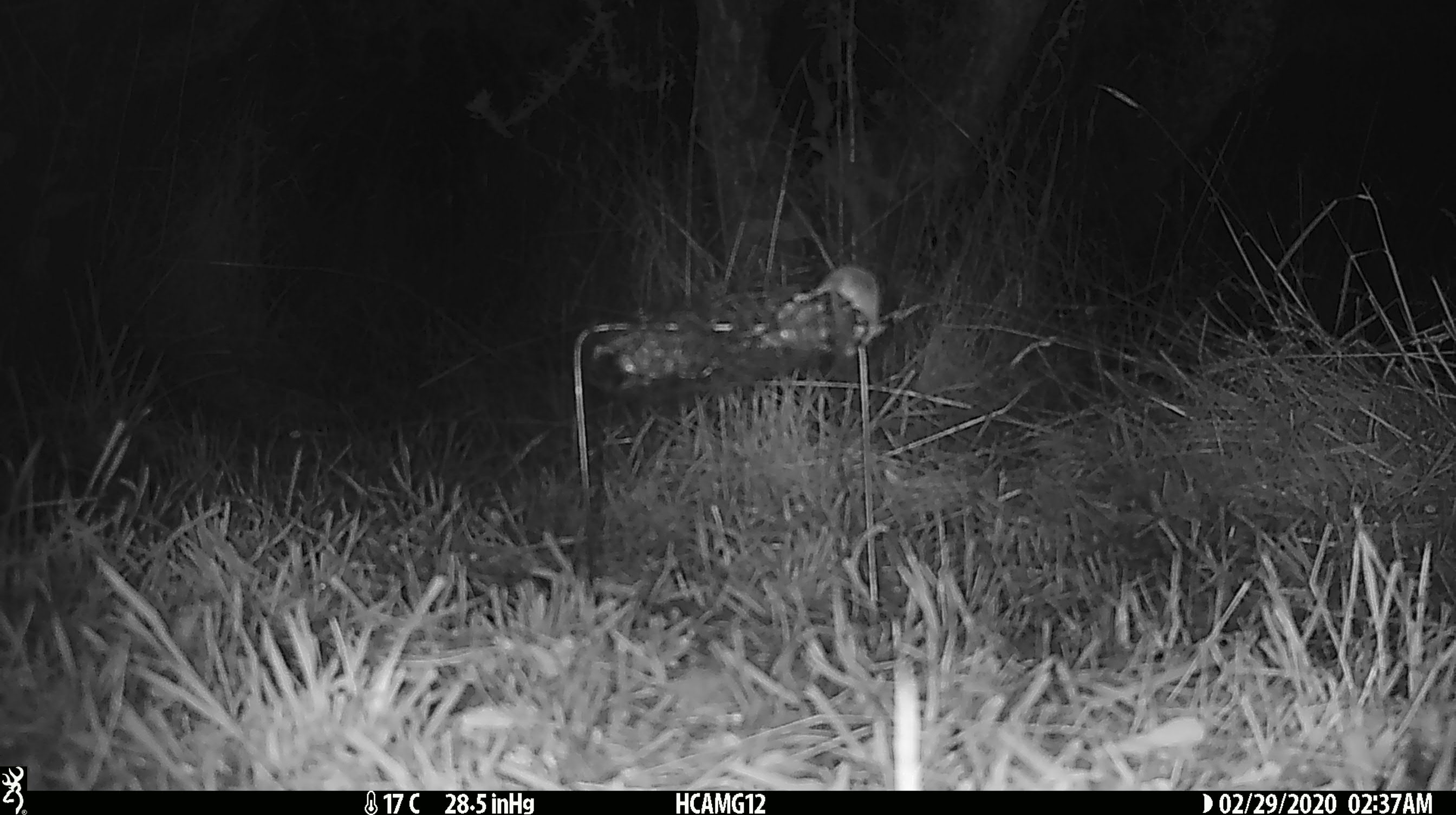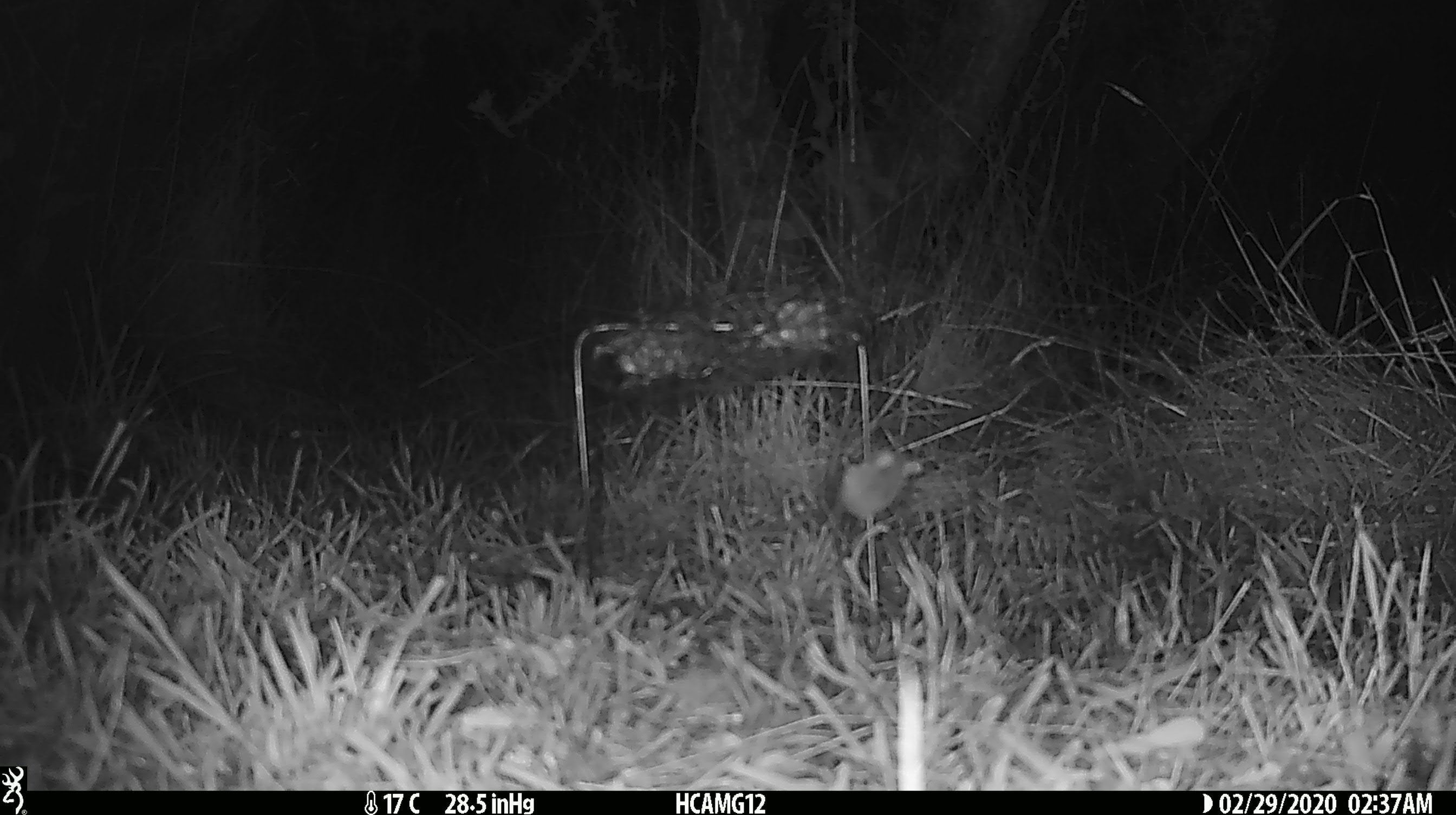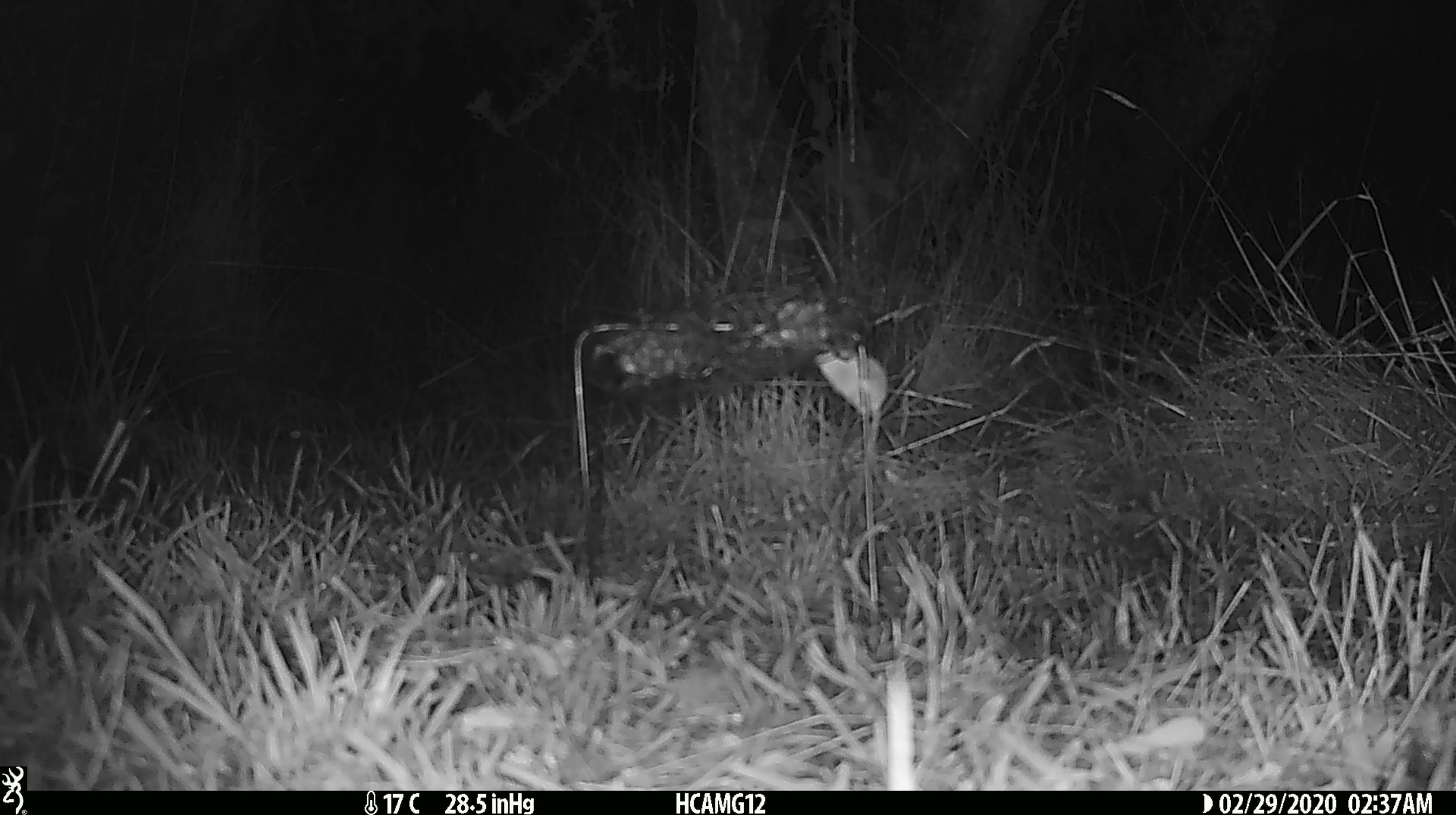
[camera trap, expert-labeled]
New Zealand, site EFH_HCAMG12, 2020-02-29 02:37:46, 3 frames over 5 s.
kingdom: Animalia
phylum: Chordata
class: Mammalia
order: Rodentia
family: Muridae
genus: Mus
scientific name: Mus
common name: mouse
Mouse (Mus).